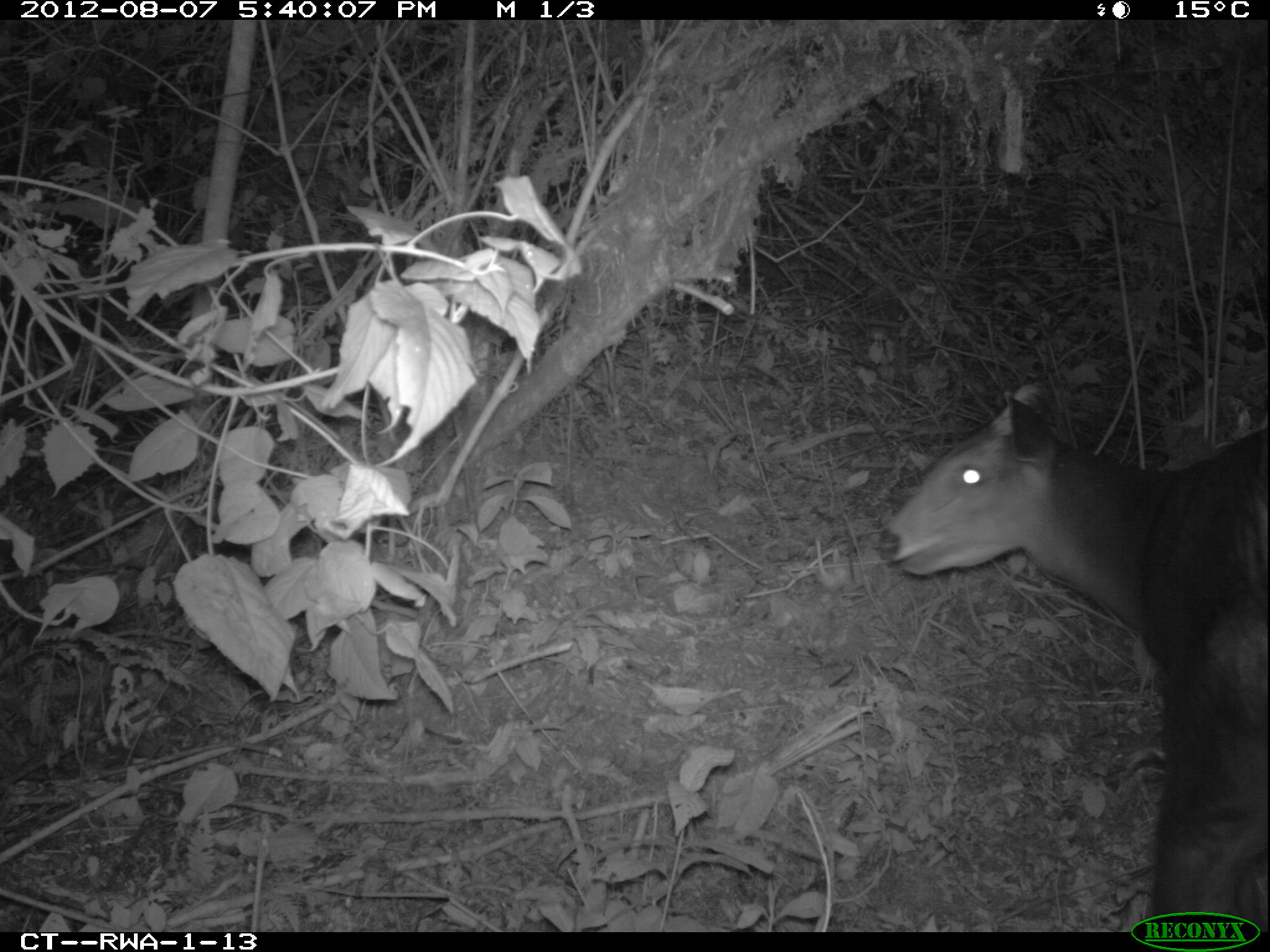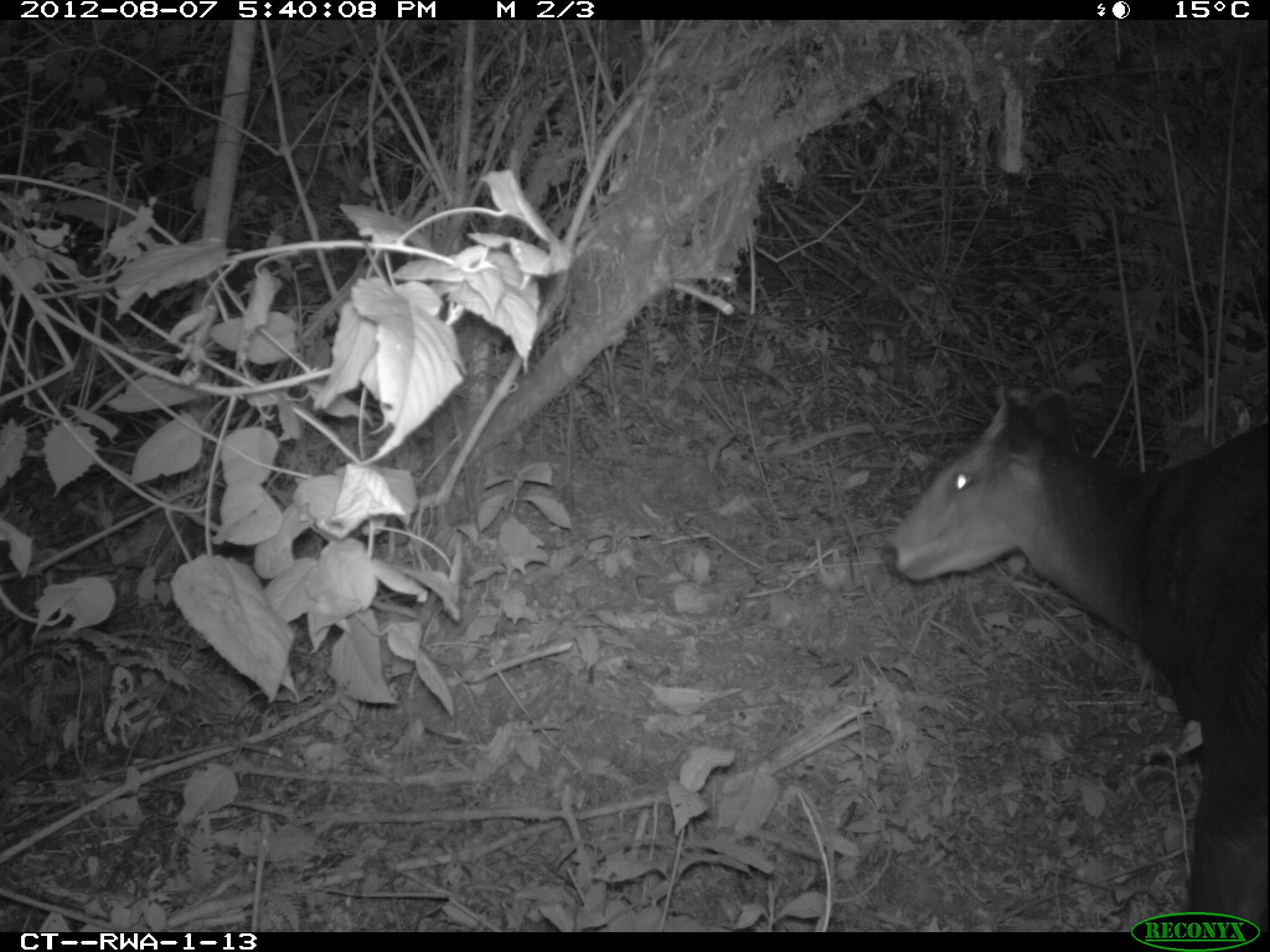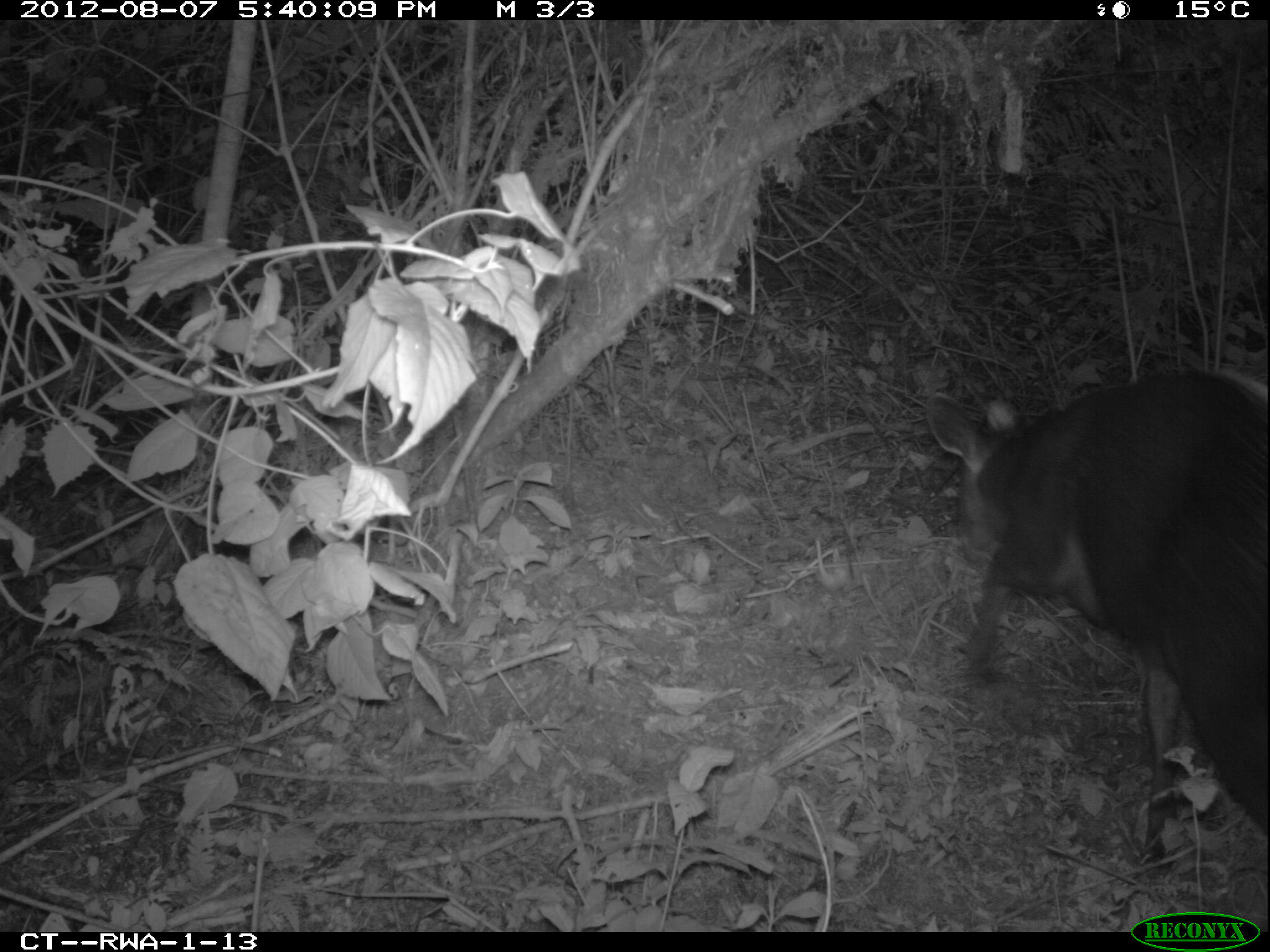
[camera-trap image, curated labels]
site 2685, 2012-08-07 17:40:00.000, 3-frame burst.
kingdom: Animalia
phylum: Chordata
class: Mammalia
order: Artiodactyla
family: Bovidae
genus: Cephalophus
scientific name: Cephalophus silvicultor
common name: light-backed duiker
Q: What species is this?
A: Cephalophus silvicultor (light-backed duiker).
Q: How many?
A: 1.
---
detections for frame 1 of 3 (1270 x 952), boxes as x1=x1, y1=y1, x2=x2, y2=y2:
cephalophus silvicultor: x1=872, y1=376, x2=1267, y2=926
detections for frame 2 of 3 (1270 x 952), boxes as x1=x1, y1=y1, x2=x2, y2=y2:
cephalophus silvicultor: x1=877, y1=397, x2=1265, y2=929